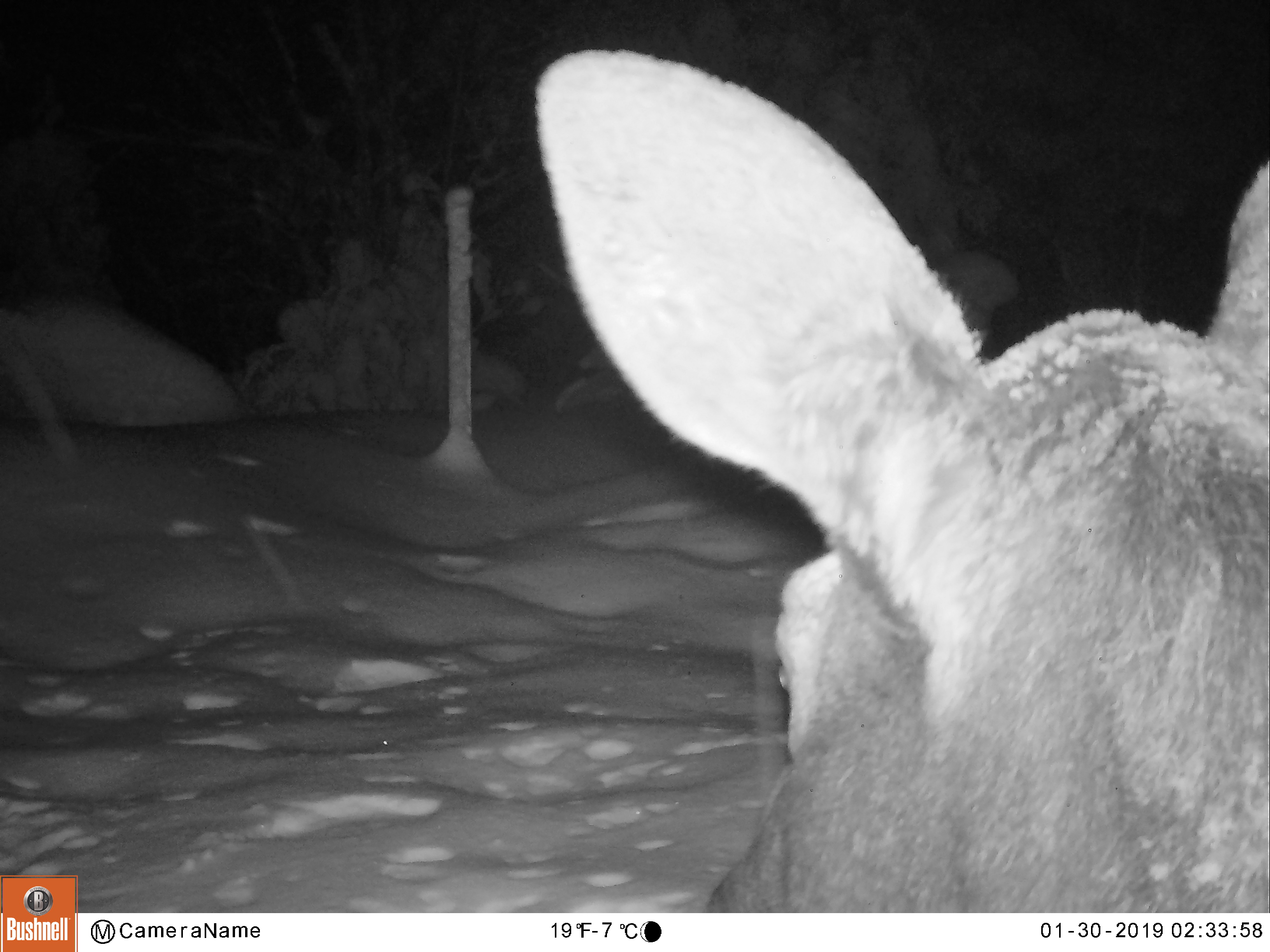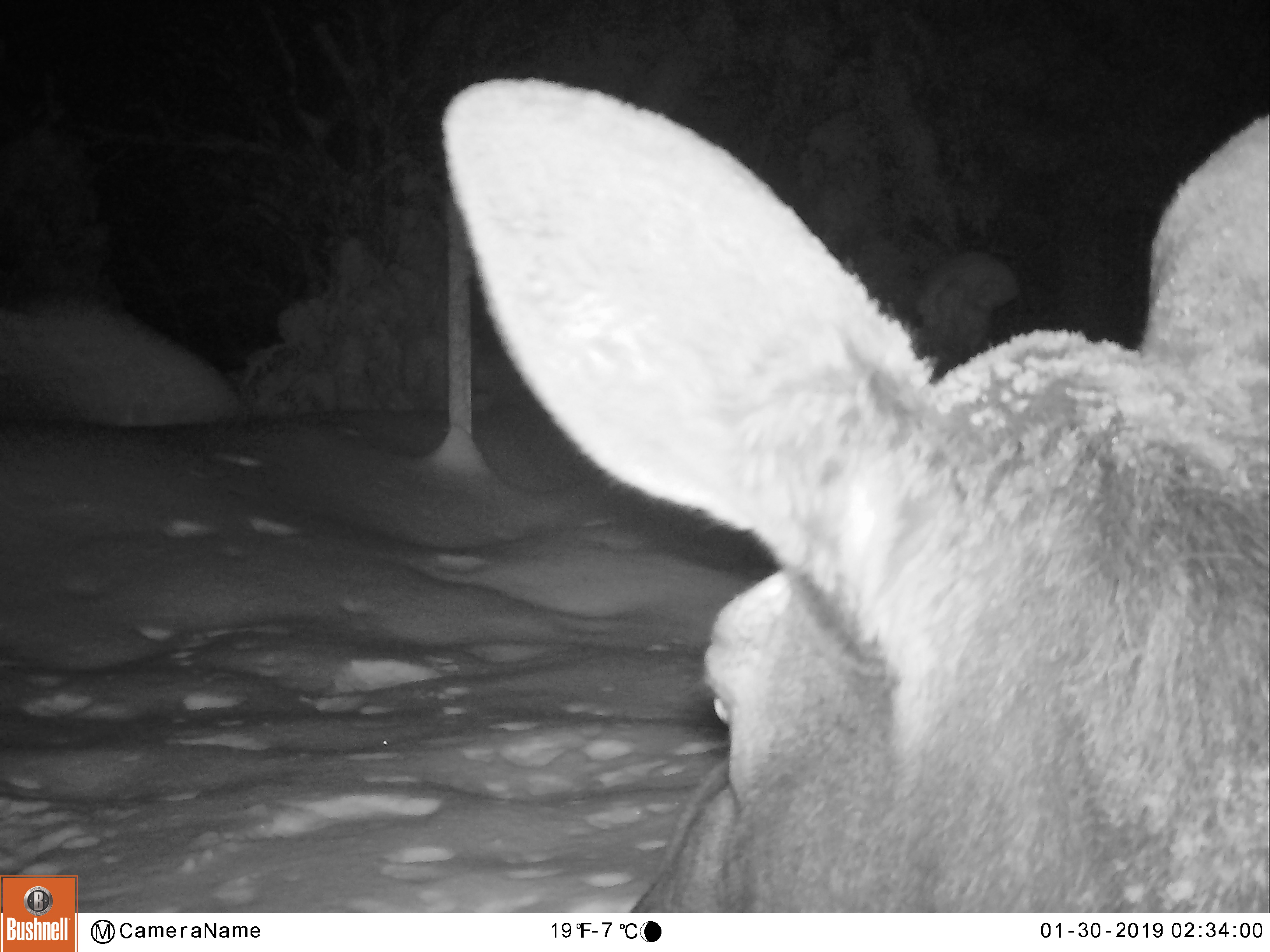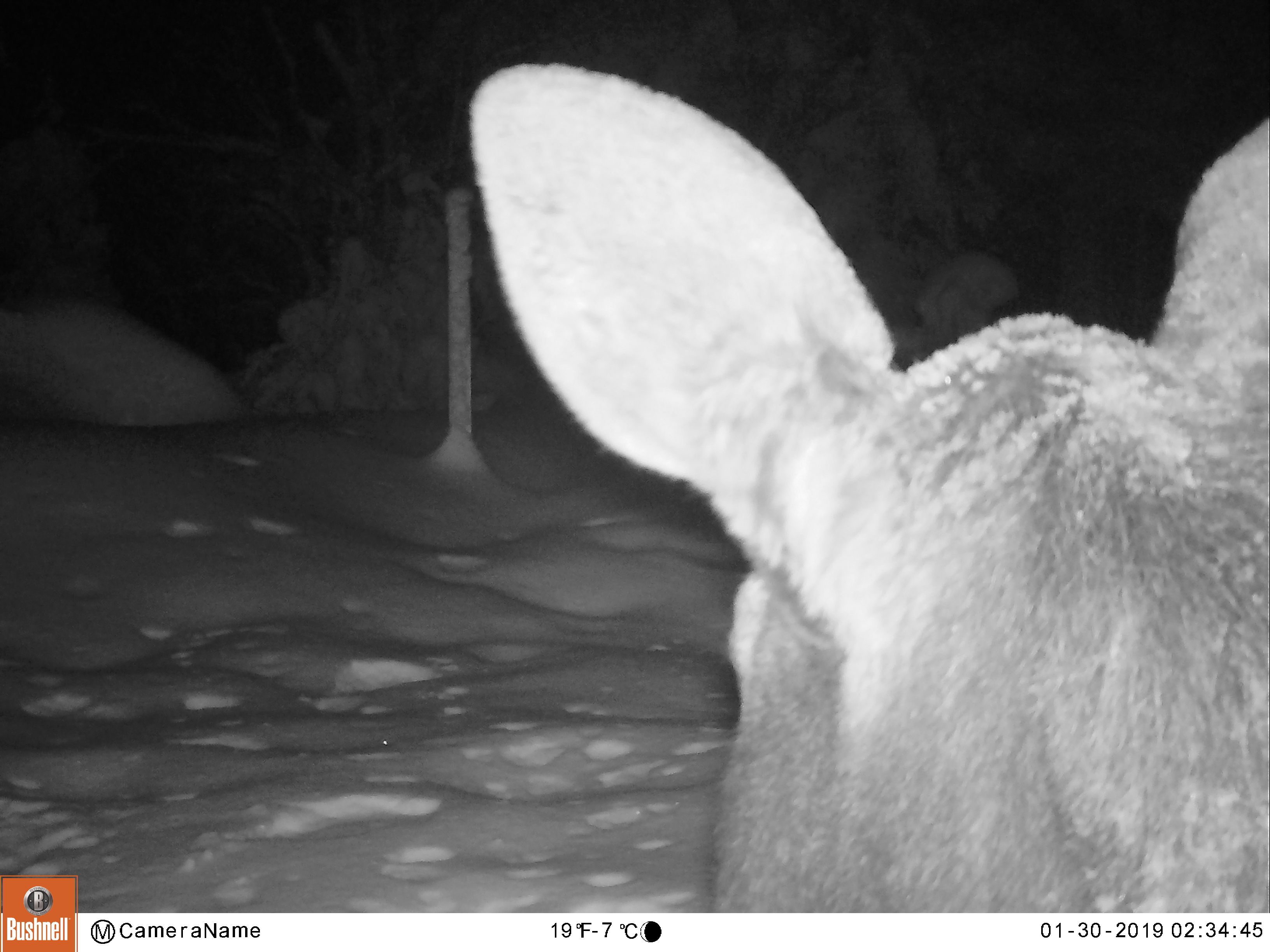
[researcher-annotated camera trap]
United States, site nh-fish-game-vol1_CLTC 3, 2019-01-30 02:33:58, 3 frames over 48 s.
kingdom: Animalia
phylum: Chordata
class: Mammalia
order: Artiodactyla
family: Cervidae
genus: Alces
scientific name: Alces alces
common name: moose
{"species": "moose (Alces alces)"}